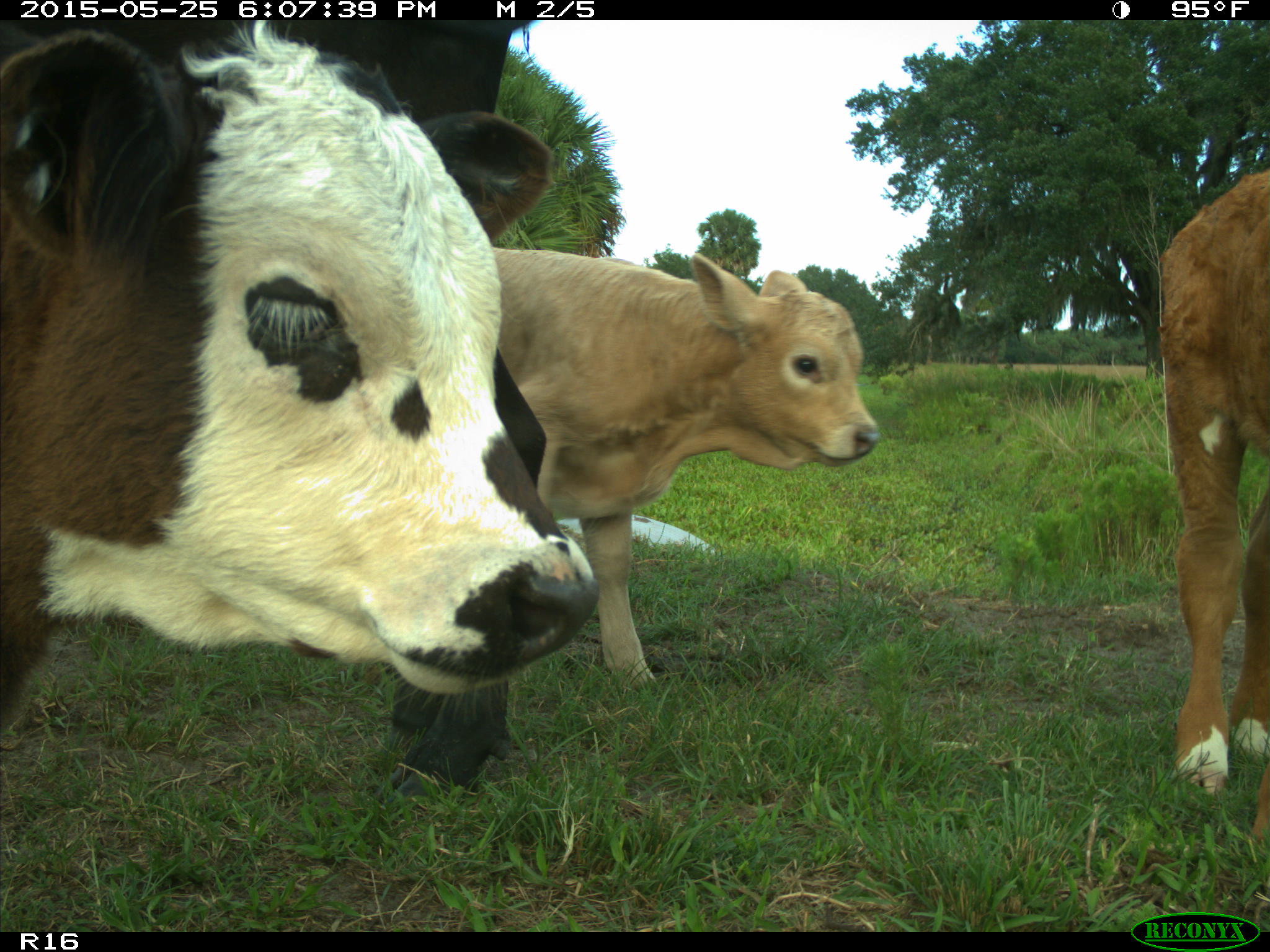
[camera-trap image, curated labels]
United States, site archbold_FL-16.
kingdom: Animalia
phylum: Chordata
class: Mammalia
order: Artiodactyla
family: Bovidae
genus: Bos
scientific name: Bos taurus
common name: domestic cow